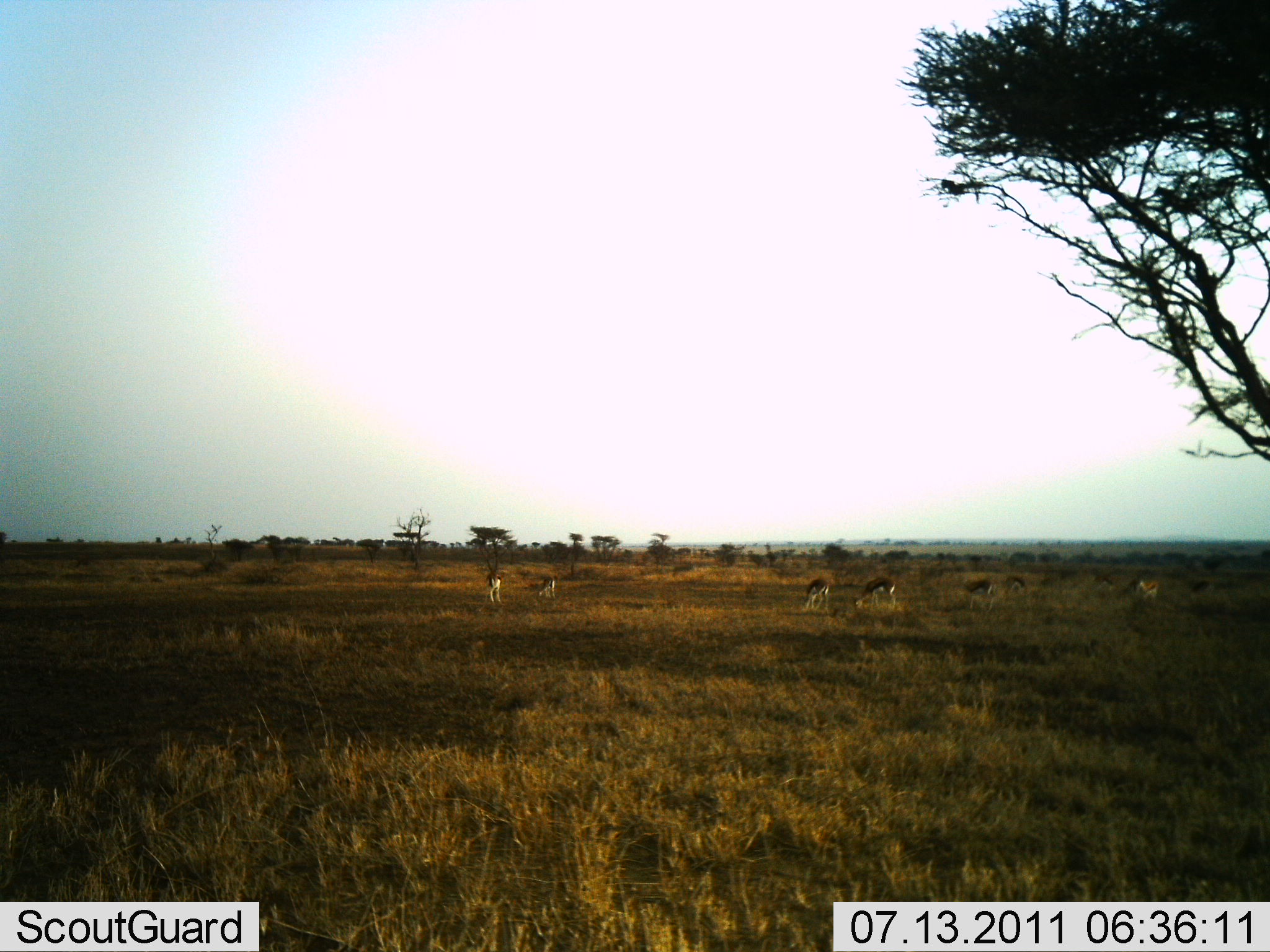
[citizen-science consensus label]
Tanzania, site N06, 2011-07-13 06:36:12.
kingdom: Animalia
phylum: Chordata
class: Mammalia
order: Artiodactyla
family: Bovidae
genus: Eudorcas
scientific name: Eudorcas thomsonii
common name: thomson's gazelle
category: gazellethomsons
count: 7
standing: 64%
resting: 0%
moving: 9%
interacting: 0%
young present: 0%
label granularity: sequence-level